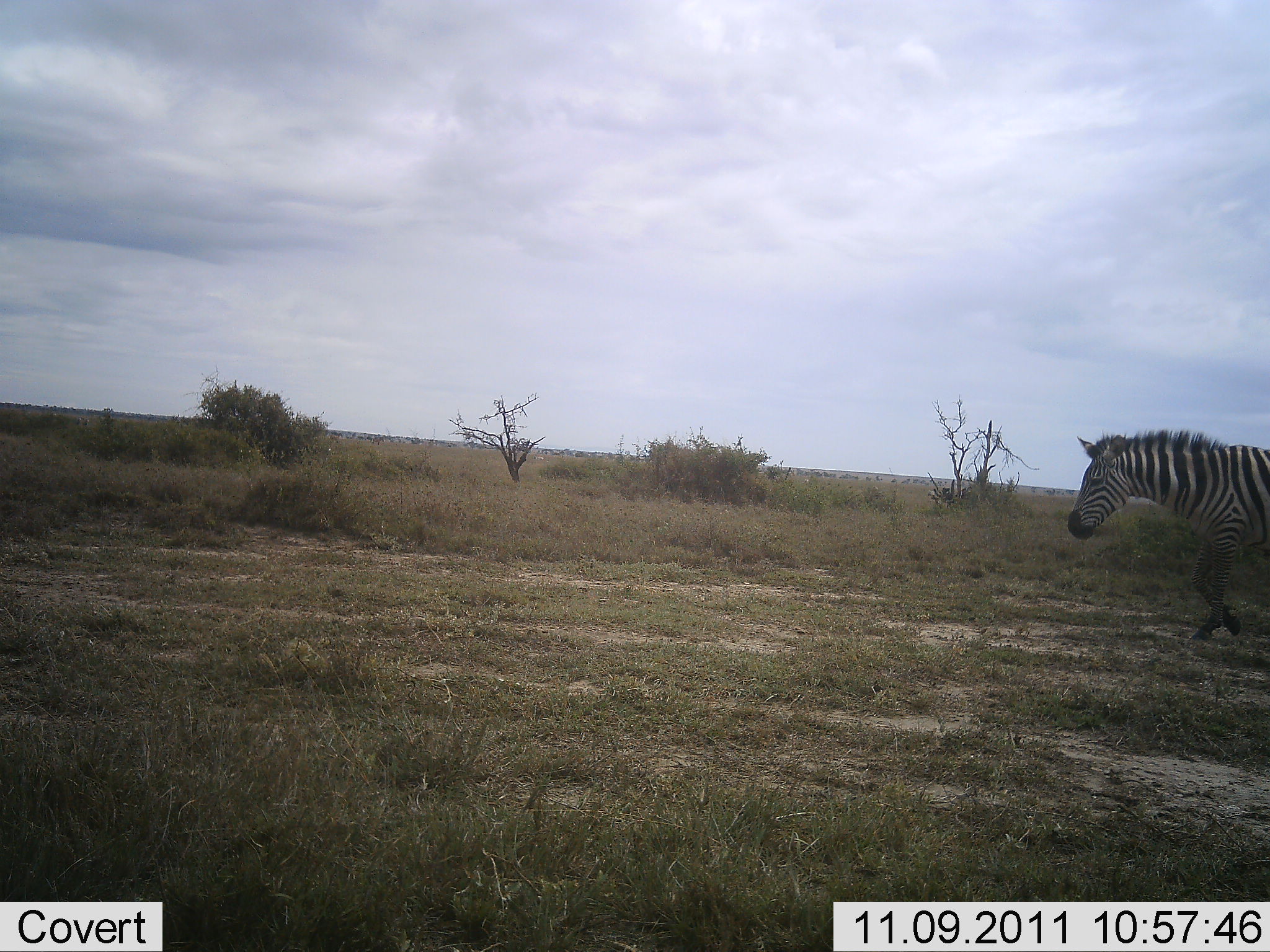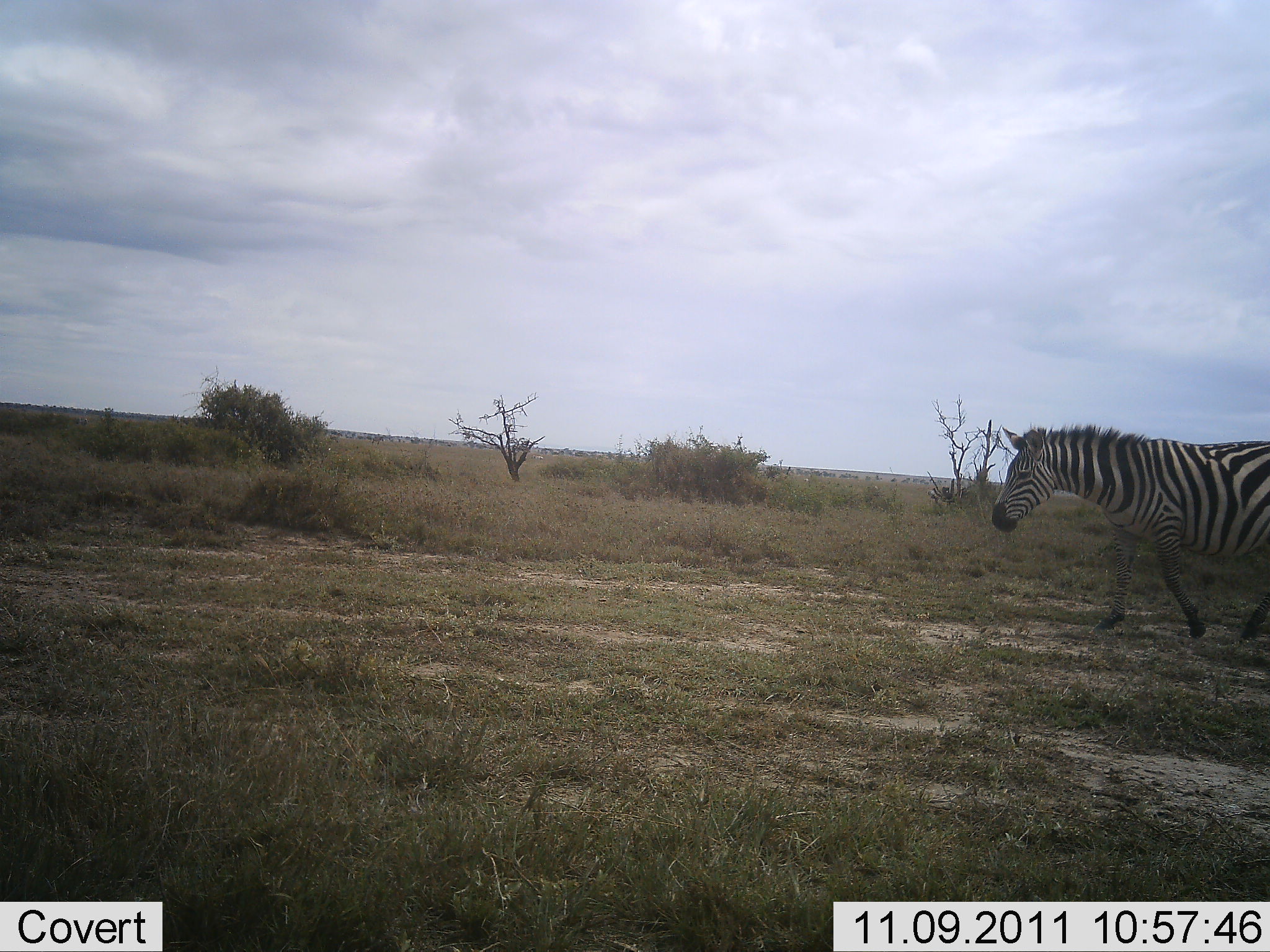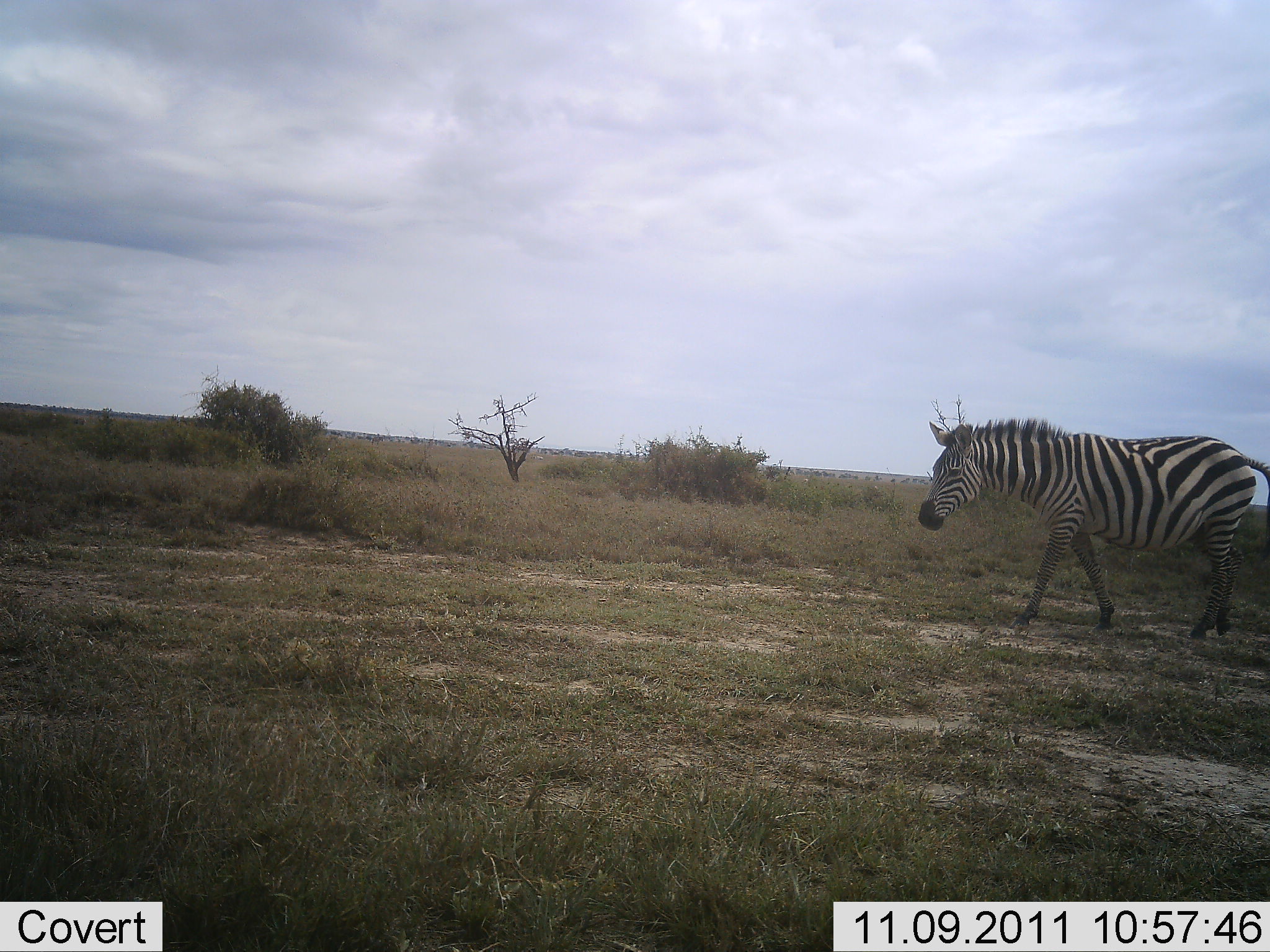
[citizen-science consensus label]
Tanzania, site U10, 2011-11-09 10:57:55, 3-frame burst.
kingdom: Animalia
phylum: Chordata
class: Mammalia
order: Perissodactyla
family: Equidae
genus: Equus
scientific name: Equus quagga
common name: plains zebra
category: zebra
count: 1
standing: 9%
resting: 0%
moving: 100%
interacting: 0%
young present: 0%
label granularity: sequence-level